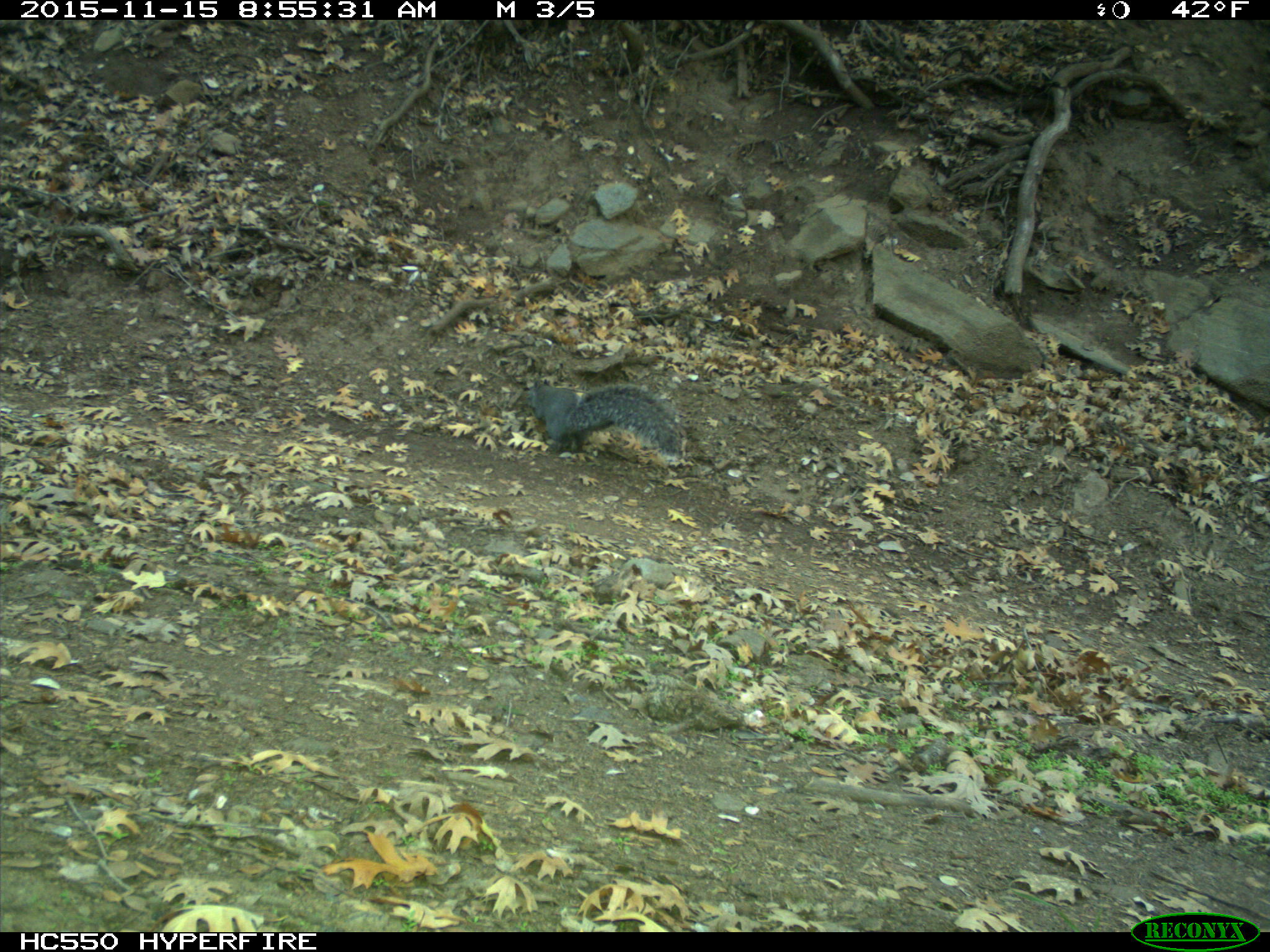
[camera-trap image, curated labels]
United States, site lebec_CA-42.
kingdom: Animalia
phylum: Chordata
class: Mammalia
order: Rodentia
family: Sciuridae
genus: Sciurus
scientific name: Sciurus carolinensis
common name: eastern gray squirrel